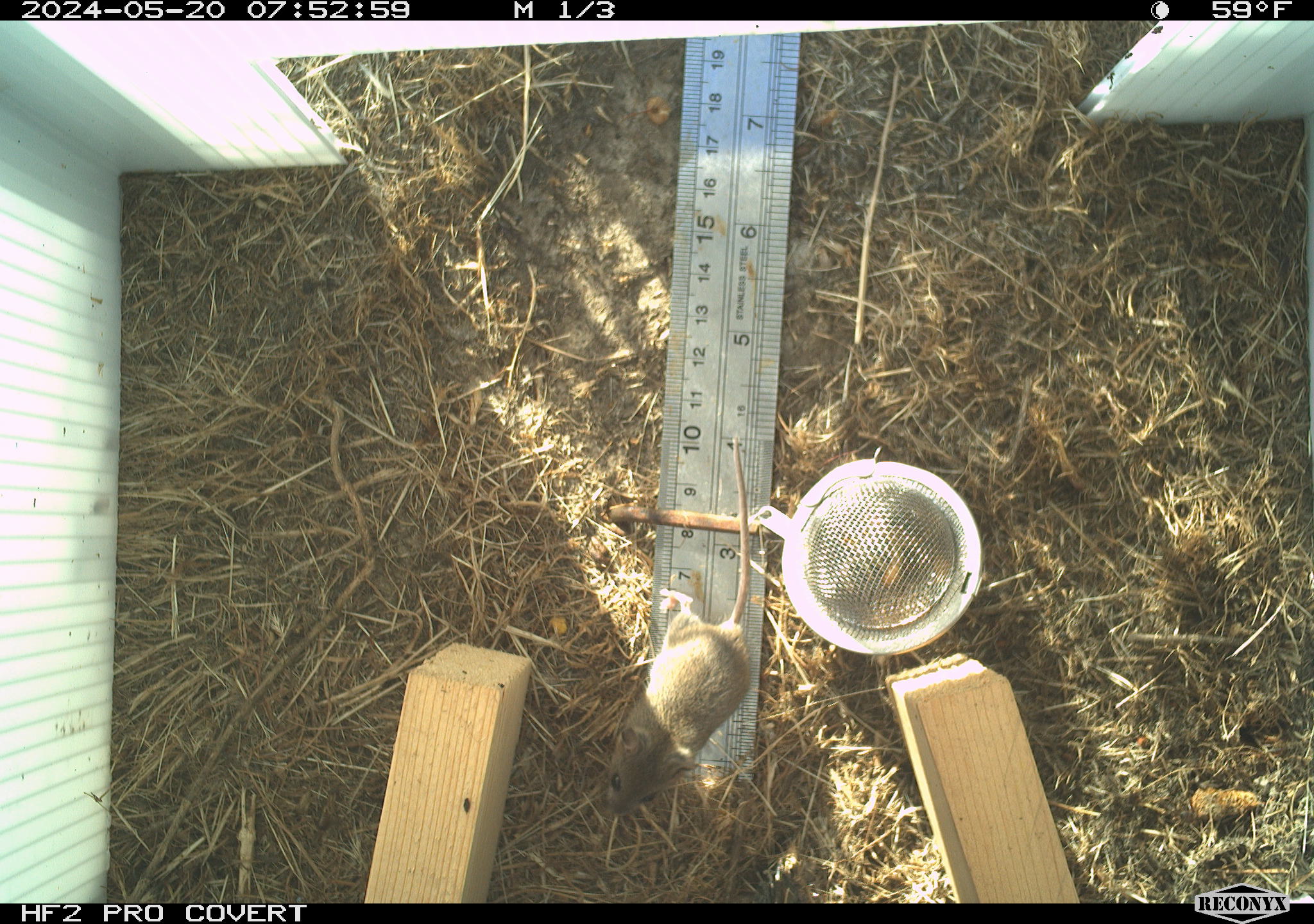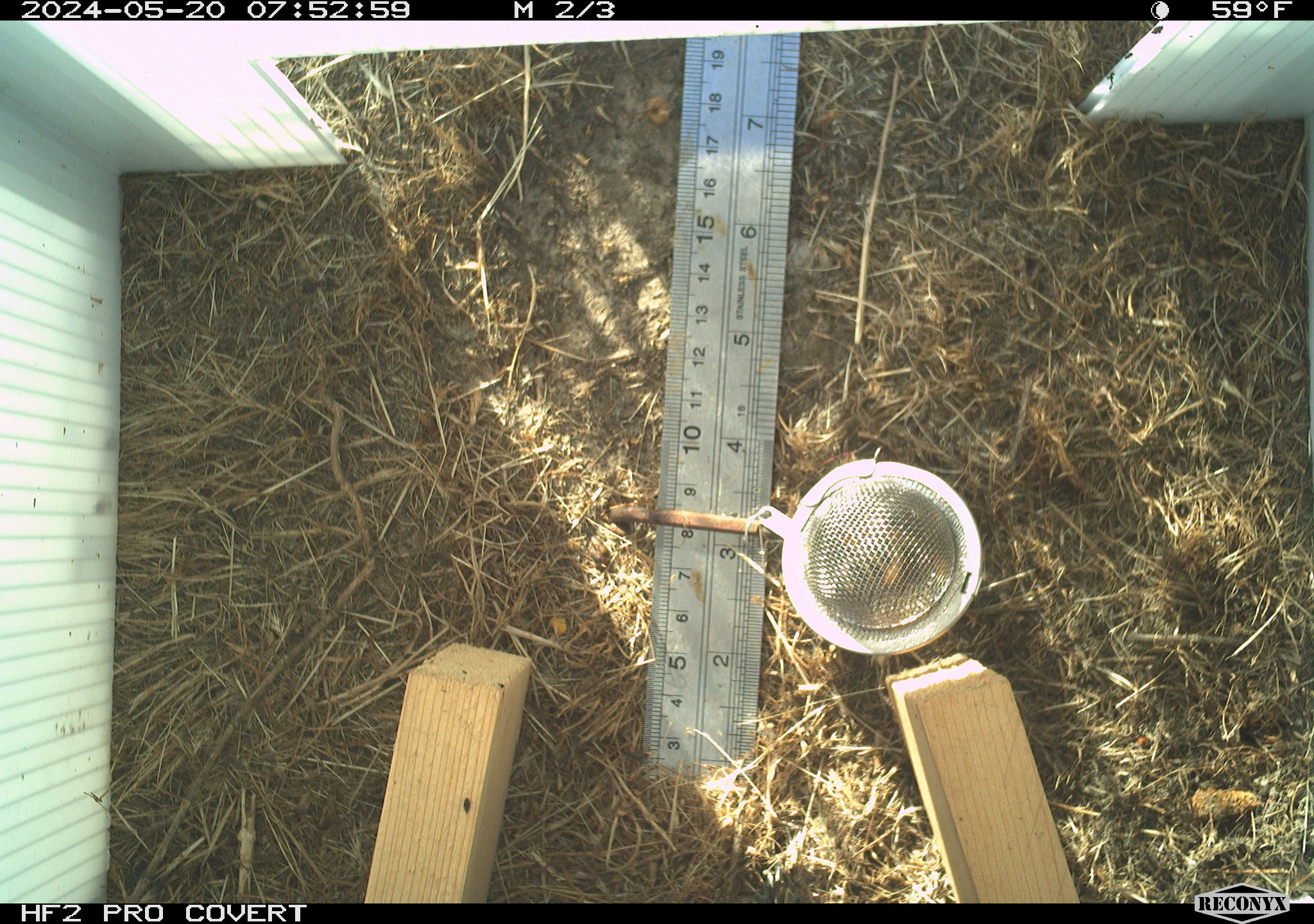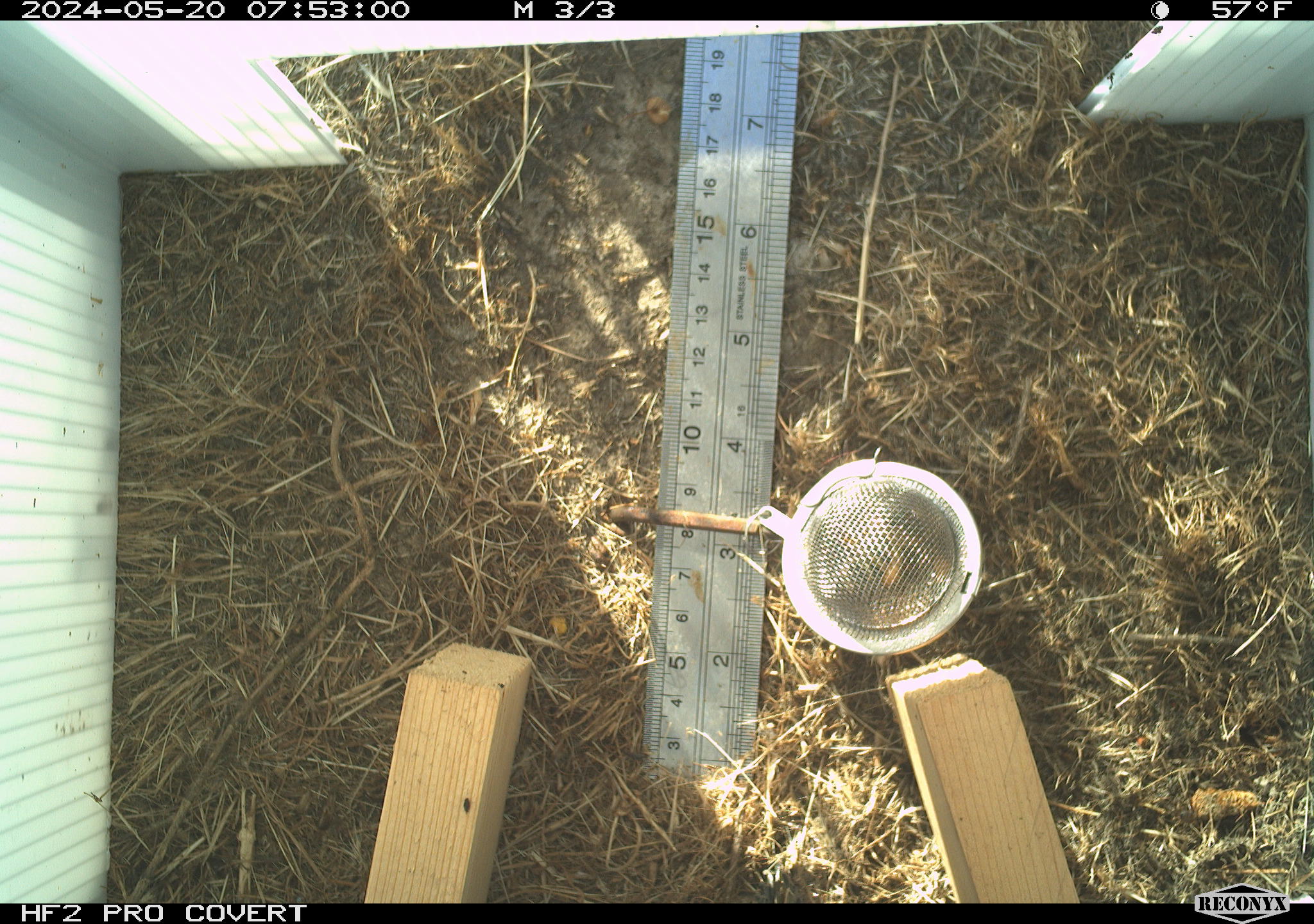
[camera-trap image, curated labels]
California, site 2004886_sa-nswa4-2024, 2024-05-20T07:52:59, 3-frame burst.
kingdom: Animalia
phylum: Chordata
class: Mammalia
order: Rodentia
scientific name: Rodentia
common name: rodent